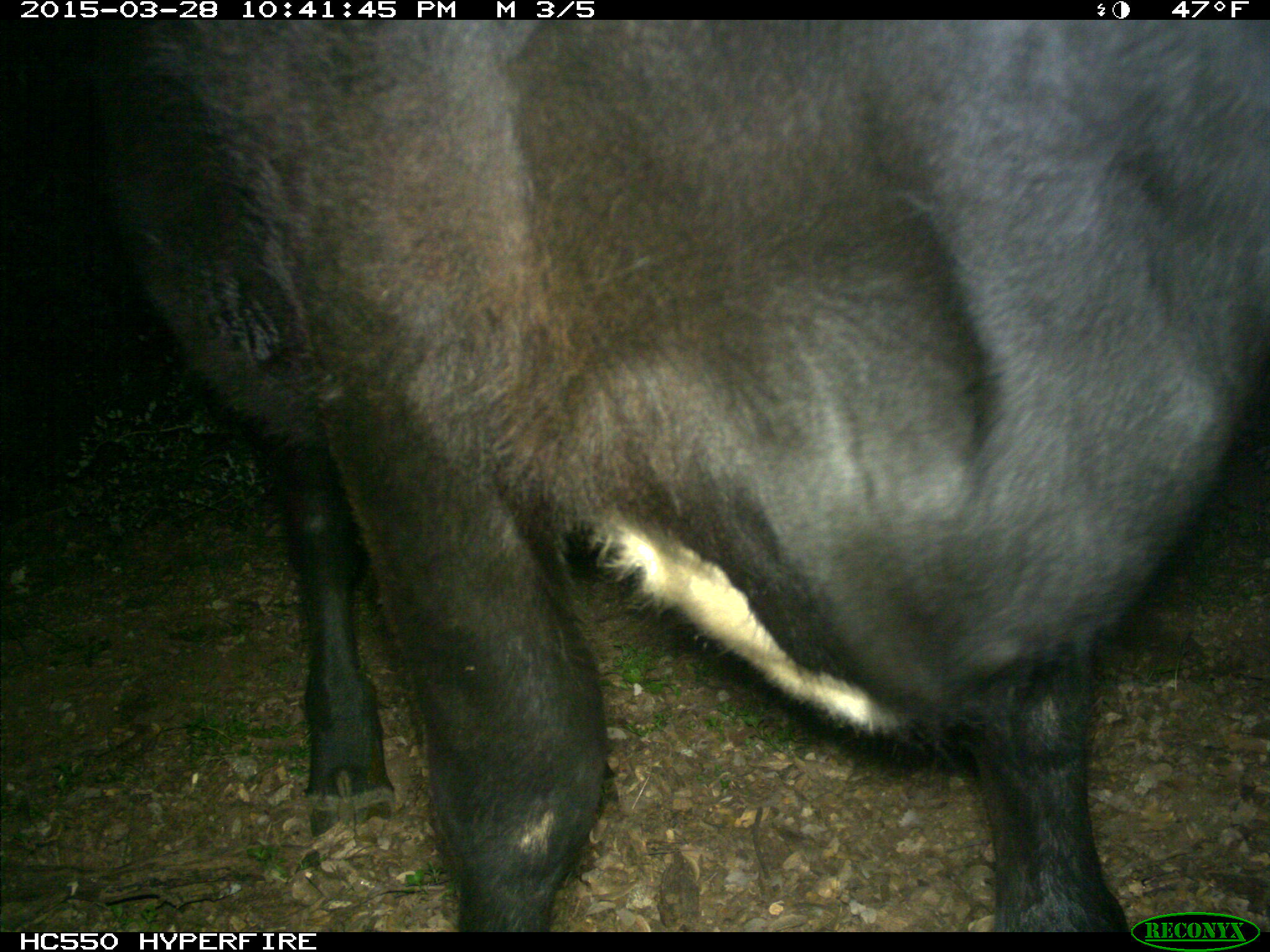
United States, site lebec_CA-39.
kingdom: Animalia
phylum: Chordata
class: Mammalia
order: Artiodactyla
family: Bovidae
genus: Bos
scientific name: Bos taurus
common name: domestic cow